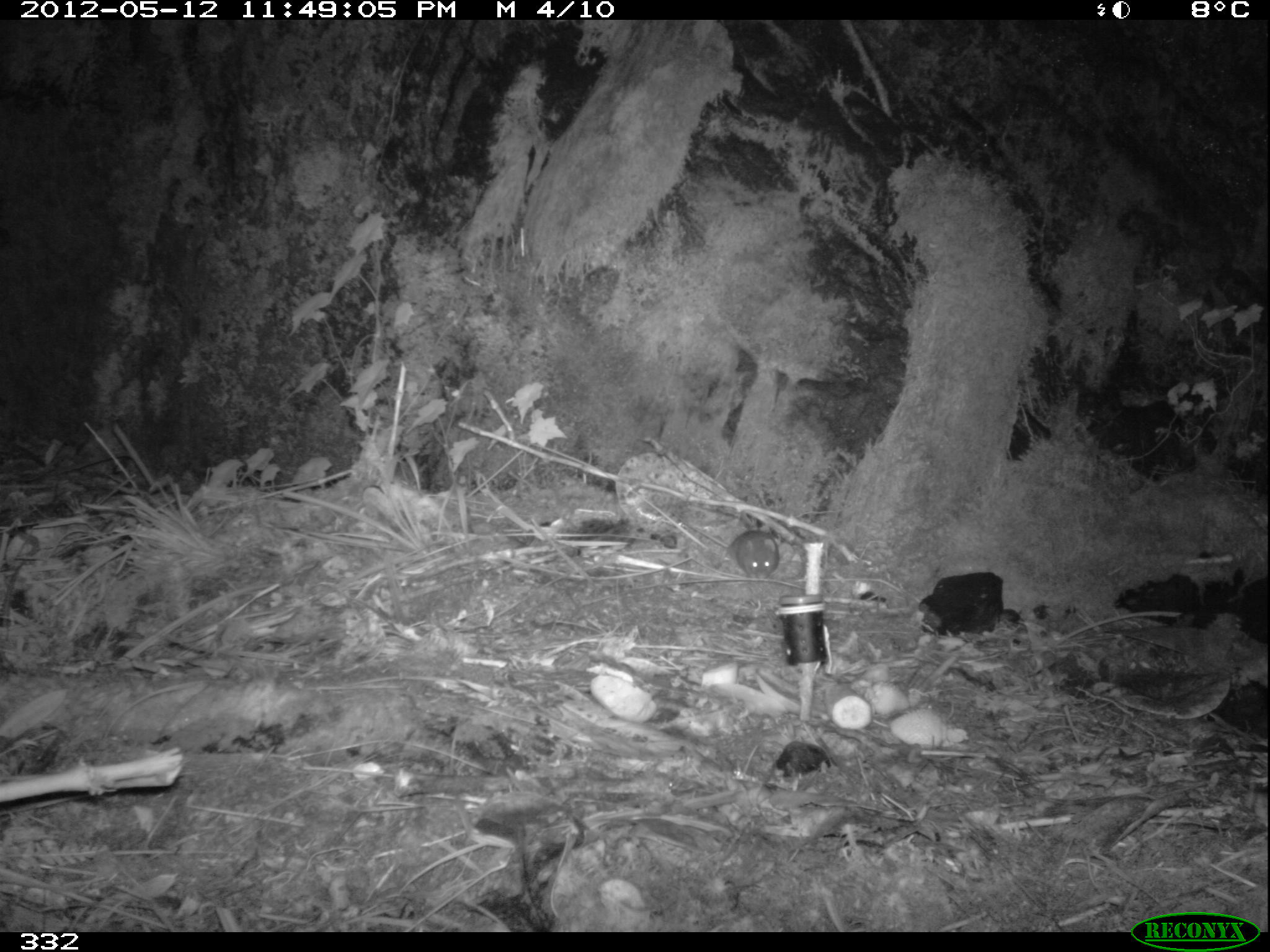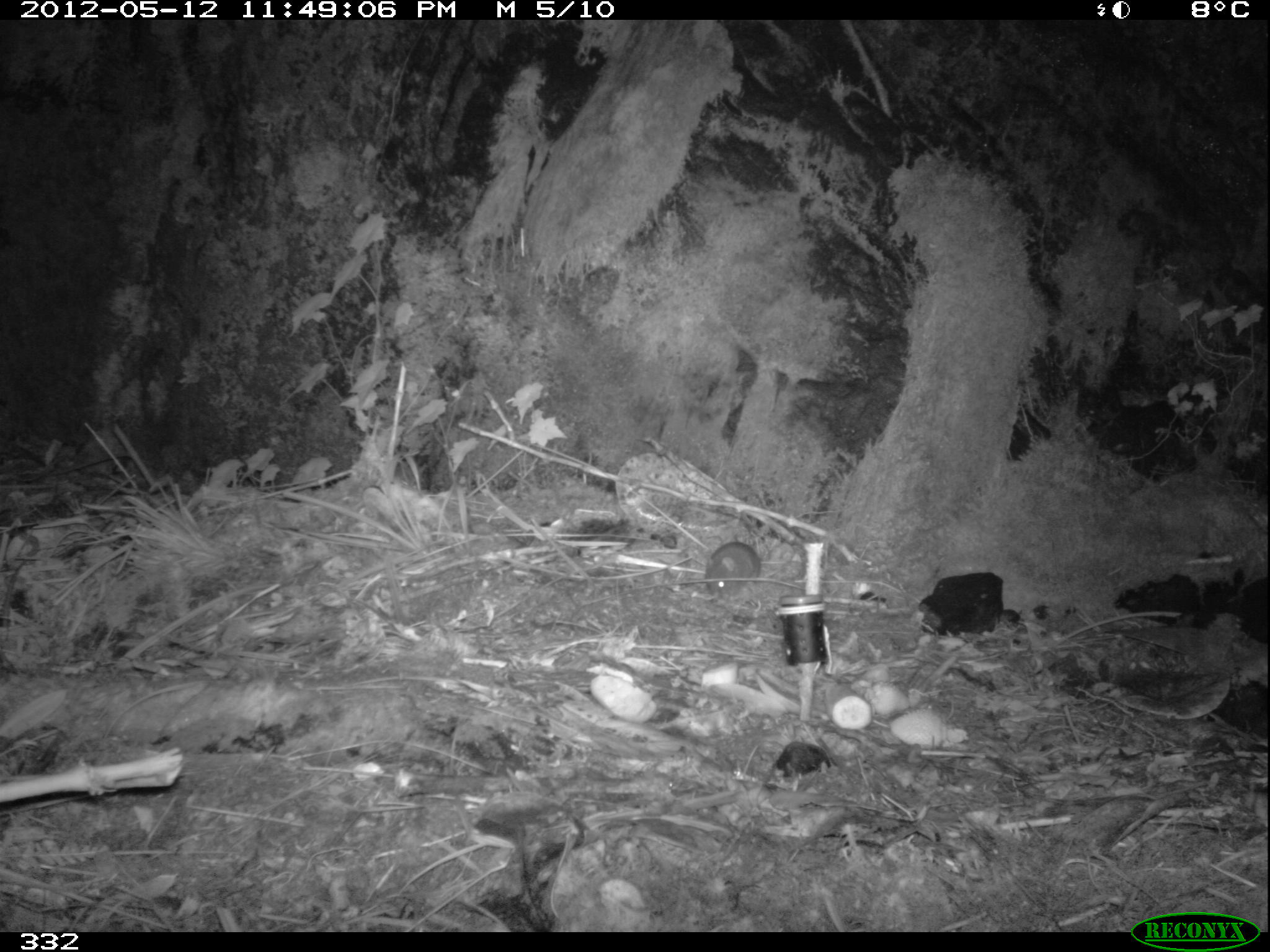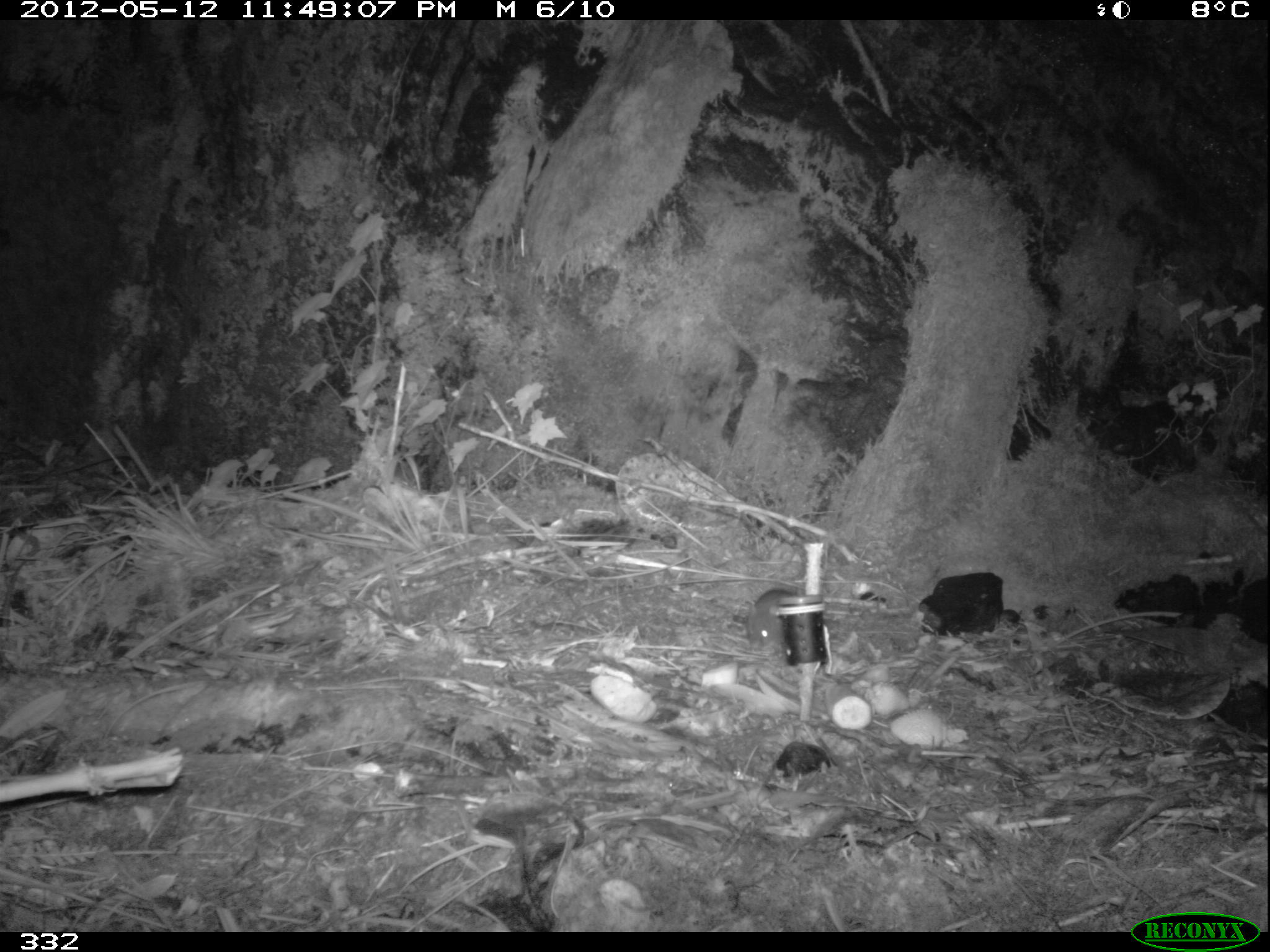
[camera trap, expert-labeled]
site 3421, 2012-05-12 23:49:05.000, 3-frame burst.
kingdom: Animalia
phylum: Chordata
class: Mammalia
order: Rodentia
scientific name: Rodentia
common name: rodents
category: unknown rodent